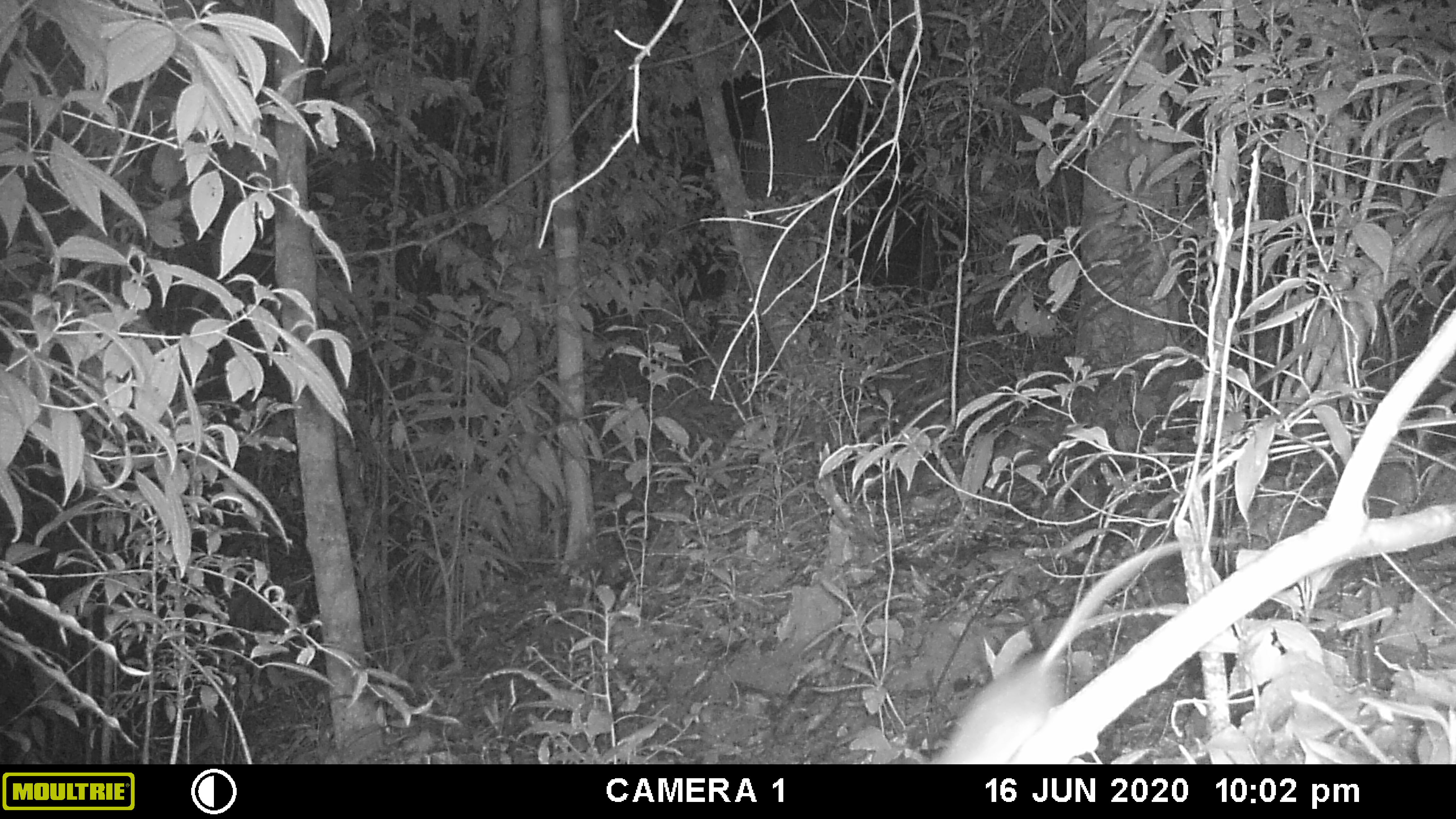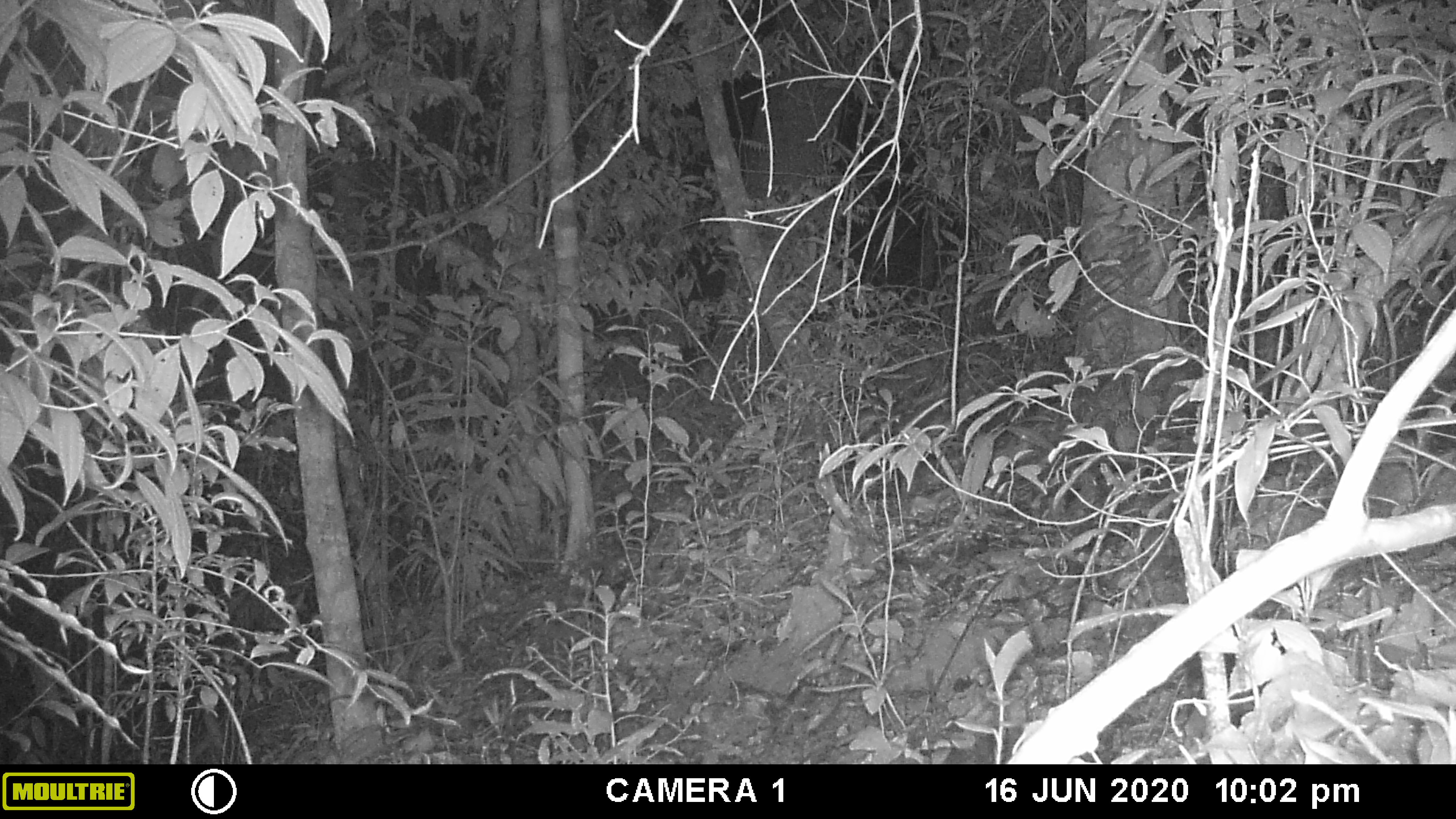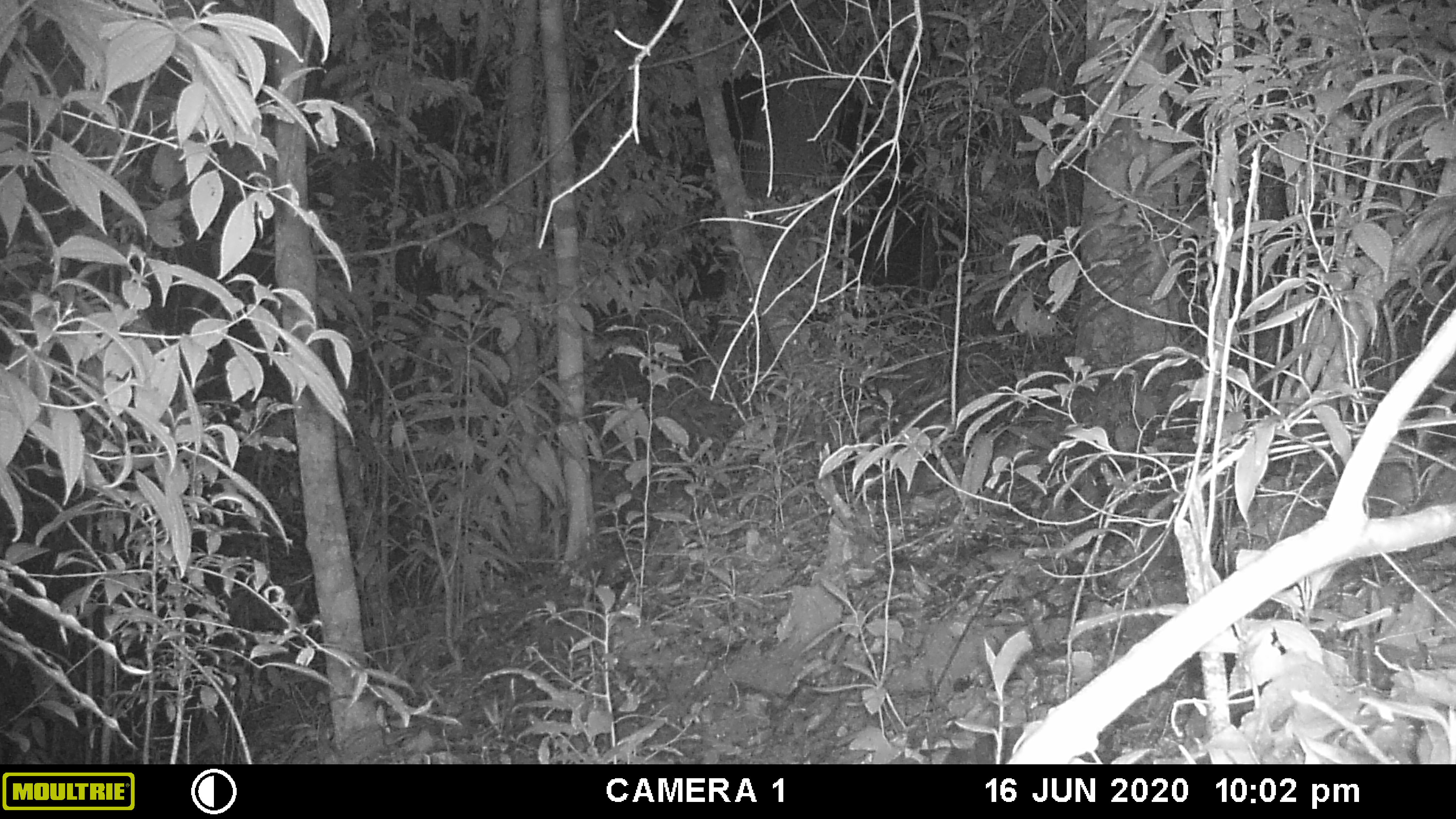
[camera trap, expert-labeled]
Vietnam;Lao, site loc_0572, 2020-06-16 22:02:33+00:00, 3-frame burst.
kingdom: Animalia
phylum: Chordata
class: Mammalia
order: Rodentia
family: Muridae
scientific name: Muridae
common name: old-world mice and rats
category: unidentified murid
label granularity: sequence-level